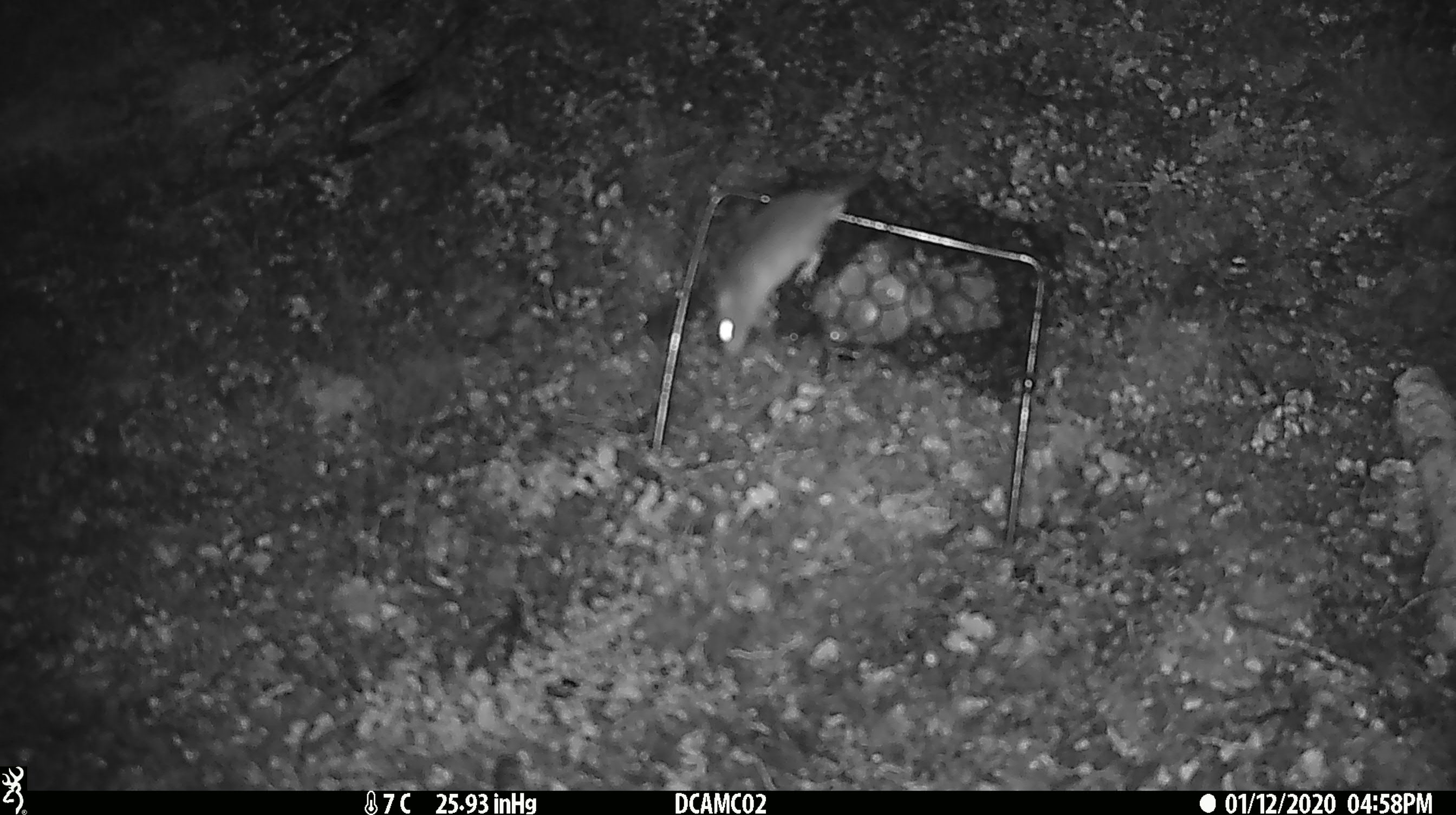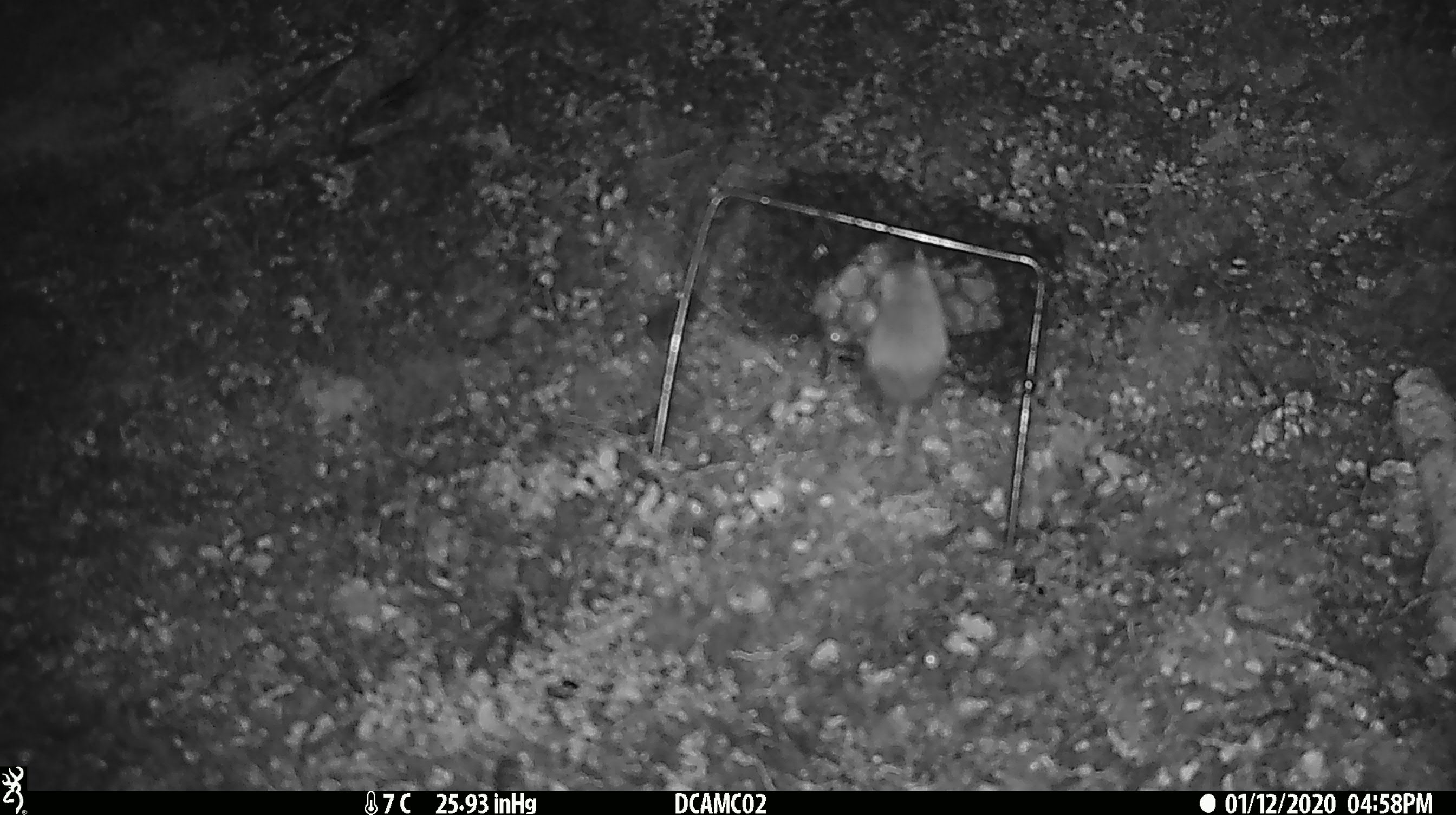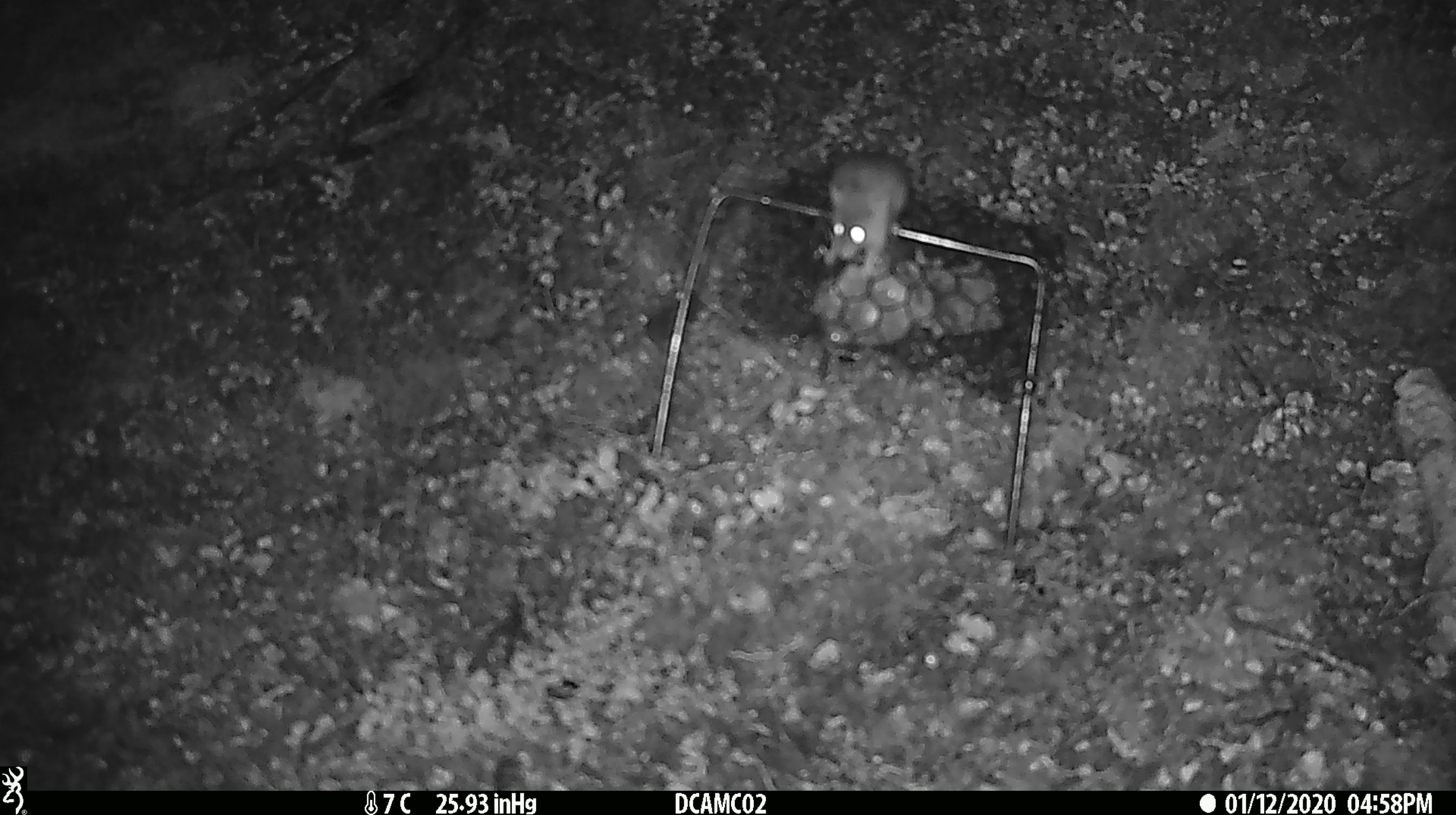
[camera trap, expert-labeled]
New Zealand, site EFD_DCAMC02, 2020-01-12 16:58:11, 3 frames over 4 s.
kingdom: Animalia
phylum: Chordata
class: Mammalia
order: Rodentia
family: Muridae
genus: Mus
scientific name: Mus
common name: mouse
Mouse (Mus).